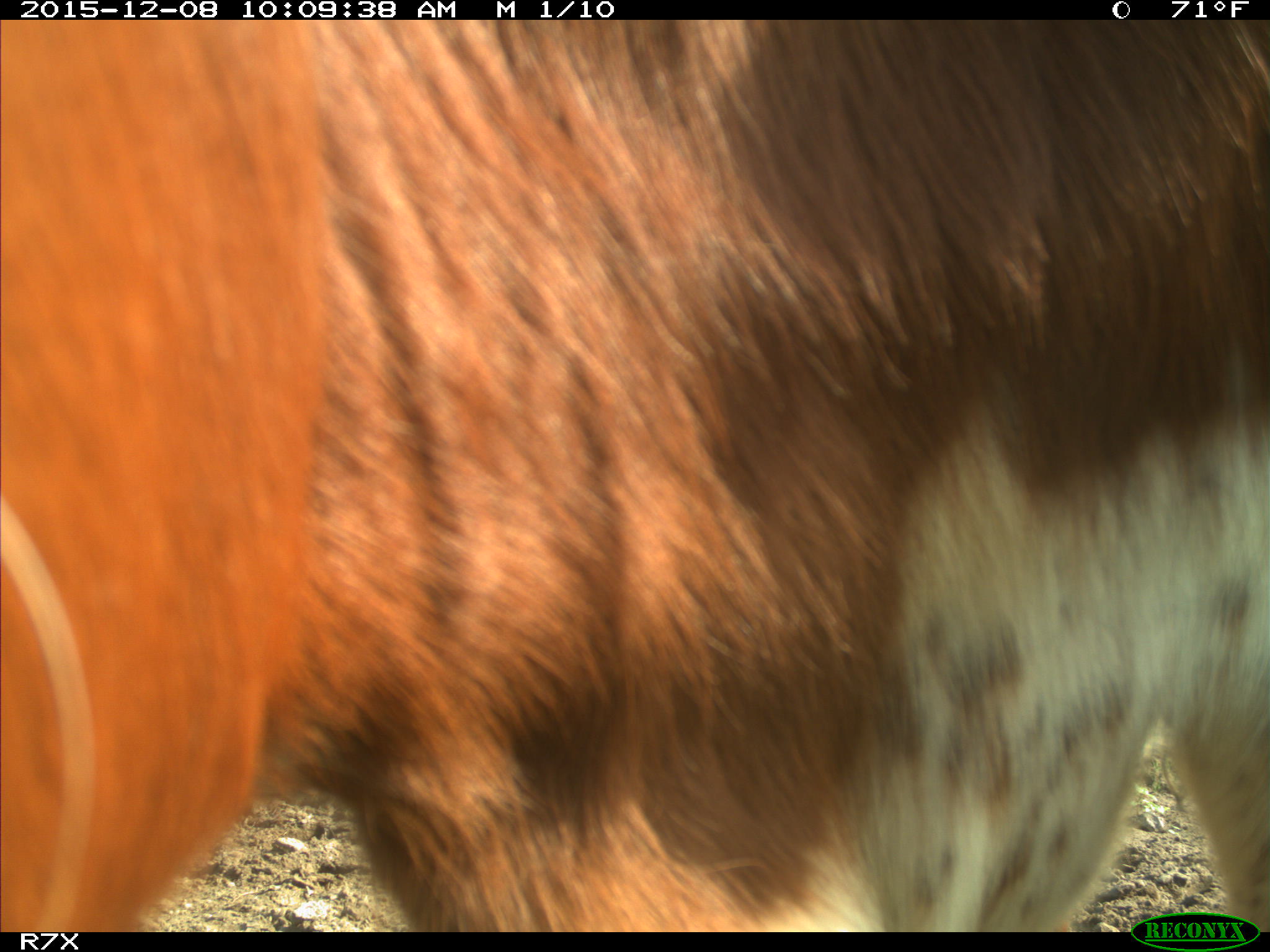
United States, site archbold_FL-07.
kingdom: Animalia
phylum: Chordata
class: Mammalia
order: Artiodactyla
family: Bovidae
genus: Bos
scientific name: Bos taurus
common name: domestic cow